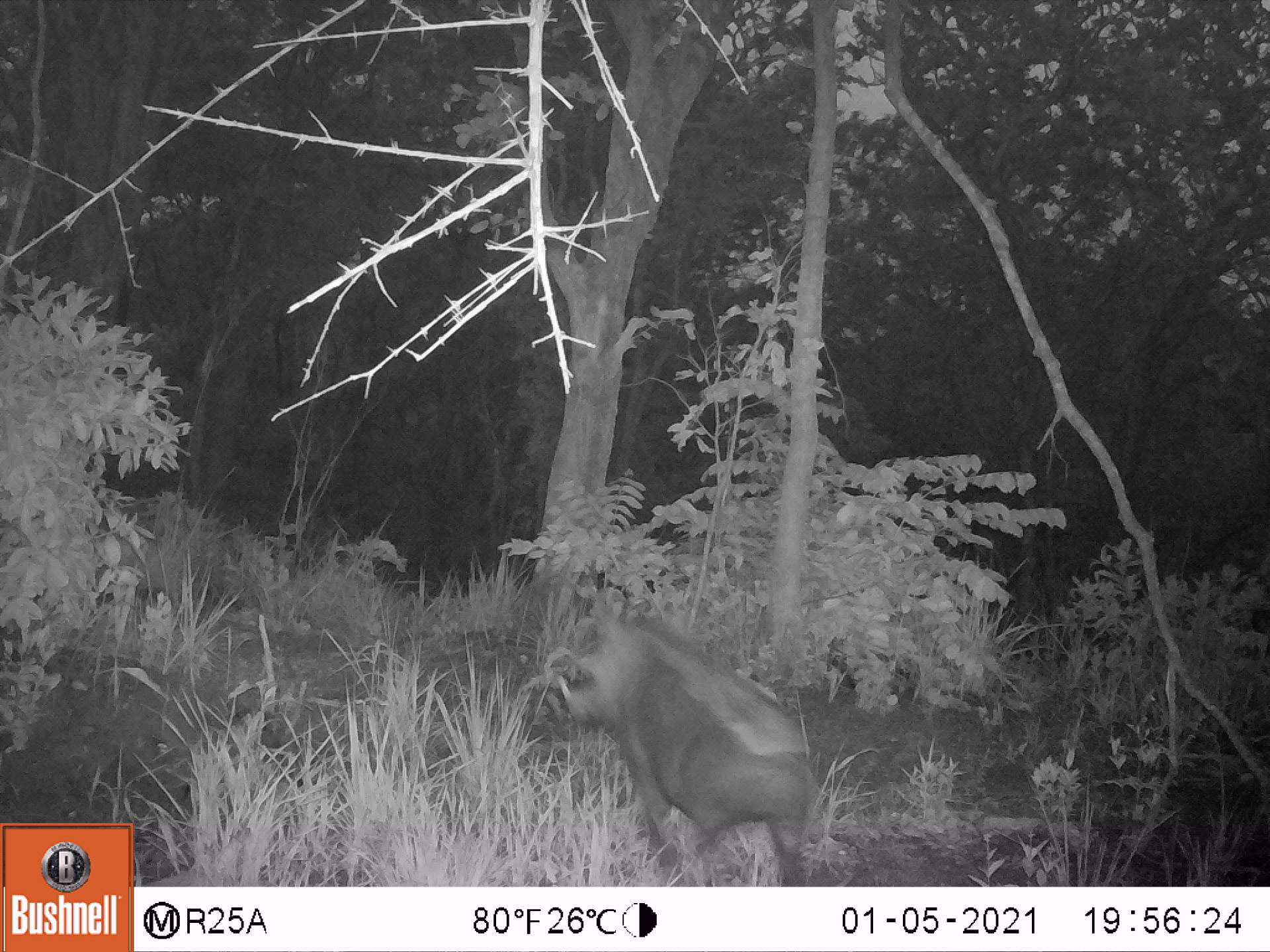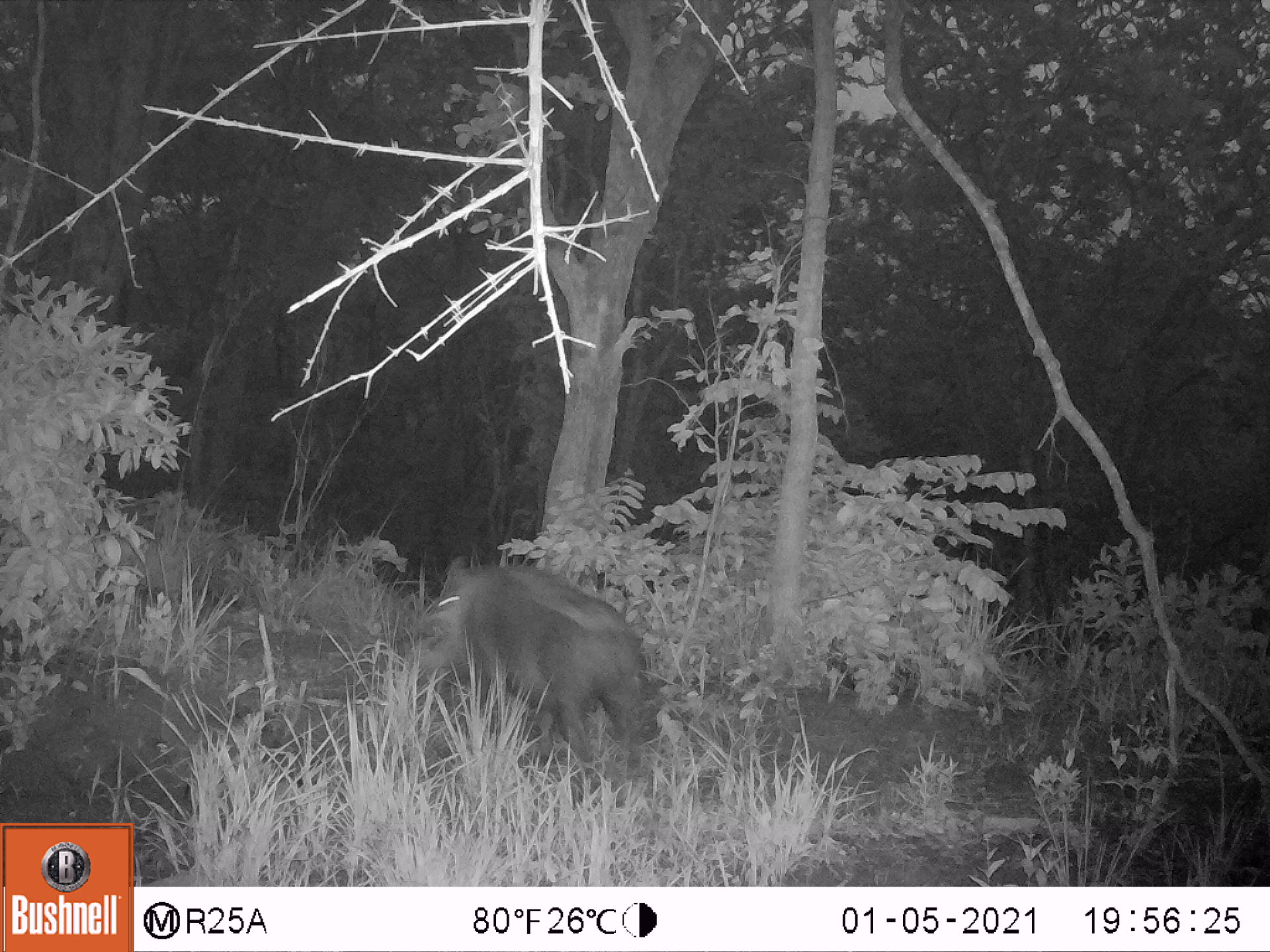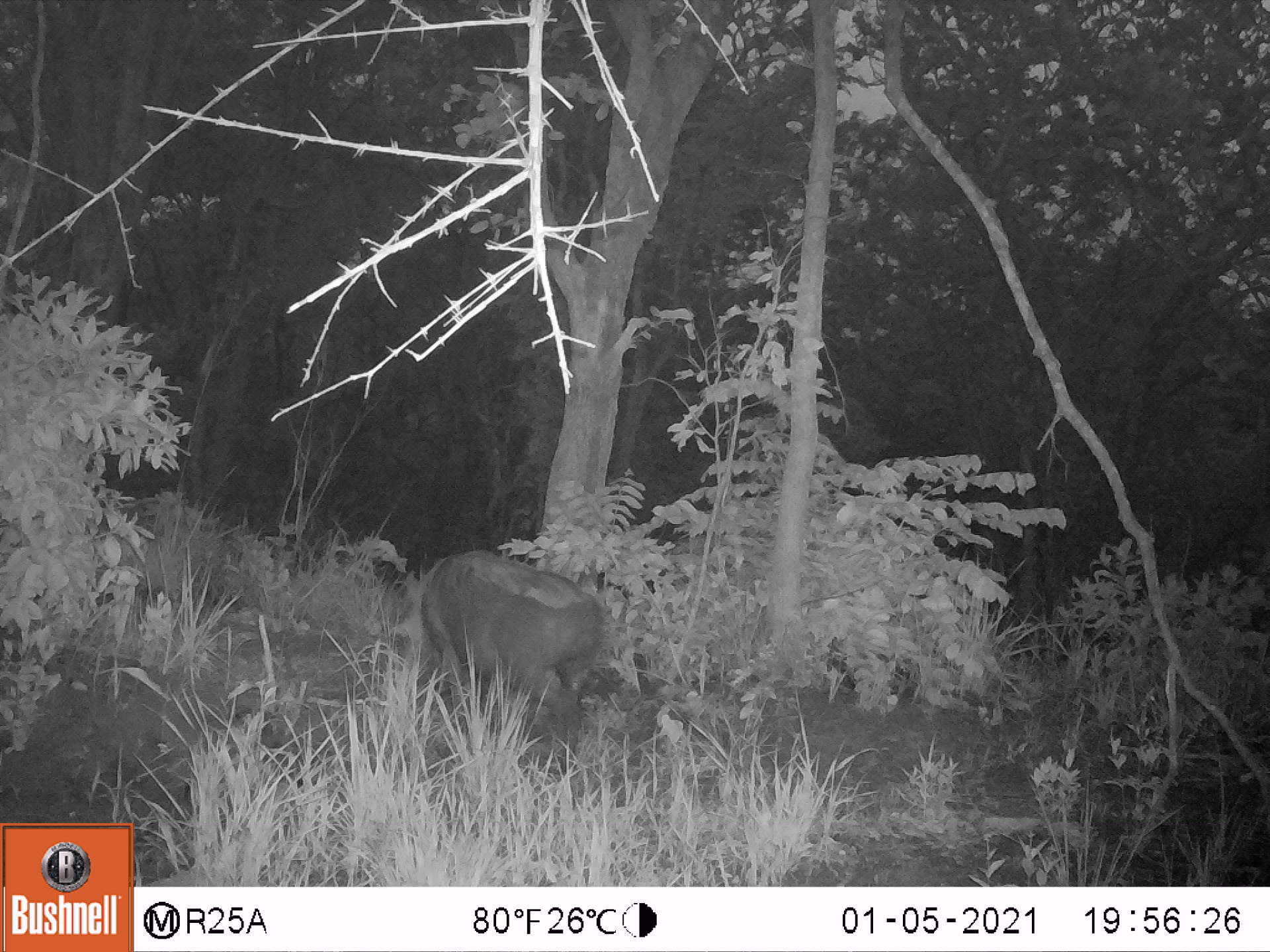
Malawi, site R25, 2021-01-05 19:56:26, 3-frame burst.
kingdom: Animalia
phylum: Chordata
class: Mammalia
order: Artiodactyla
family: Suidae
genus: Phacochoerus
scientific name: Phacochoerus africanus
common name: common warthog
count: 1